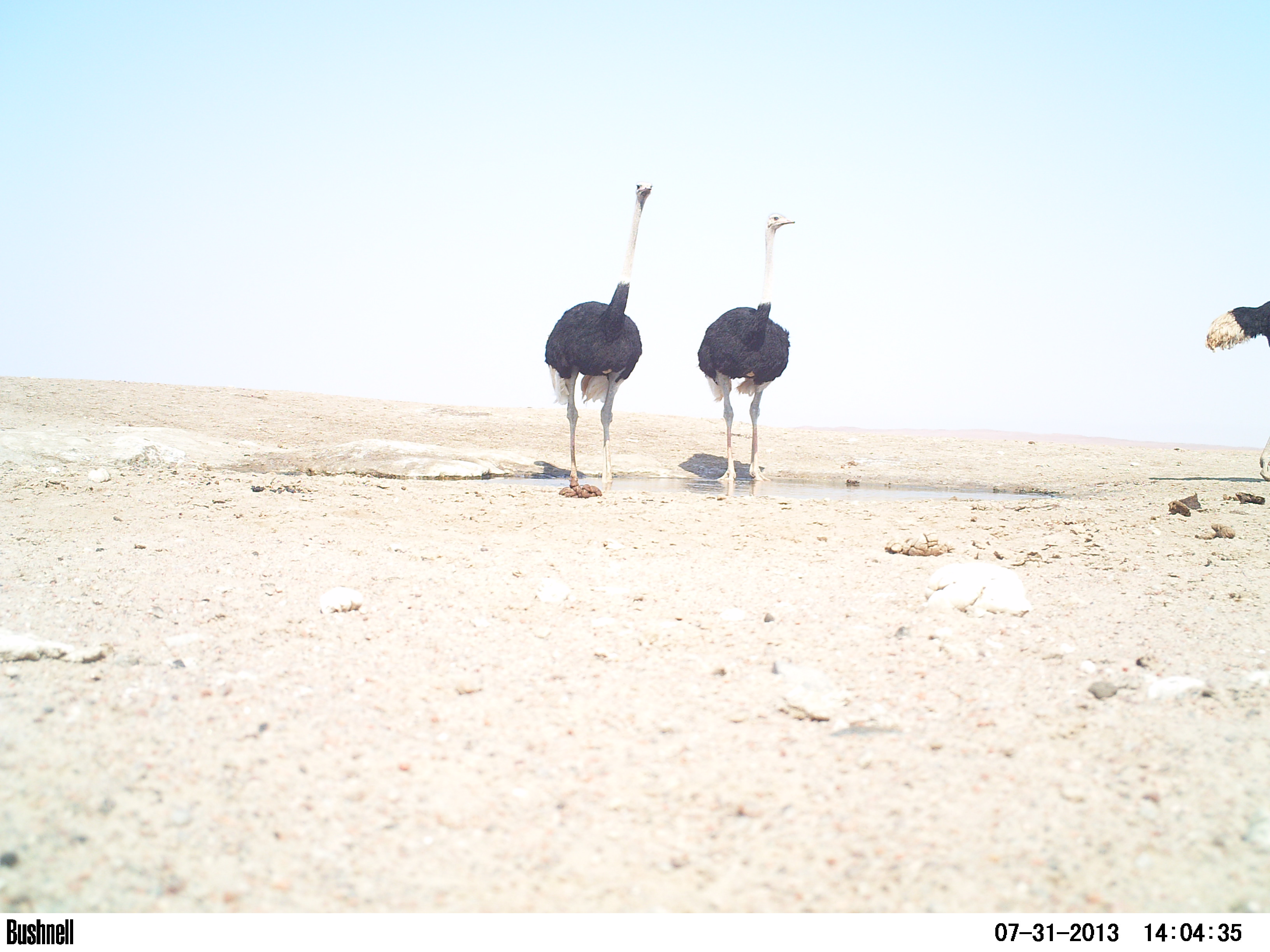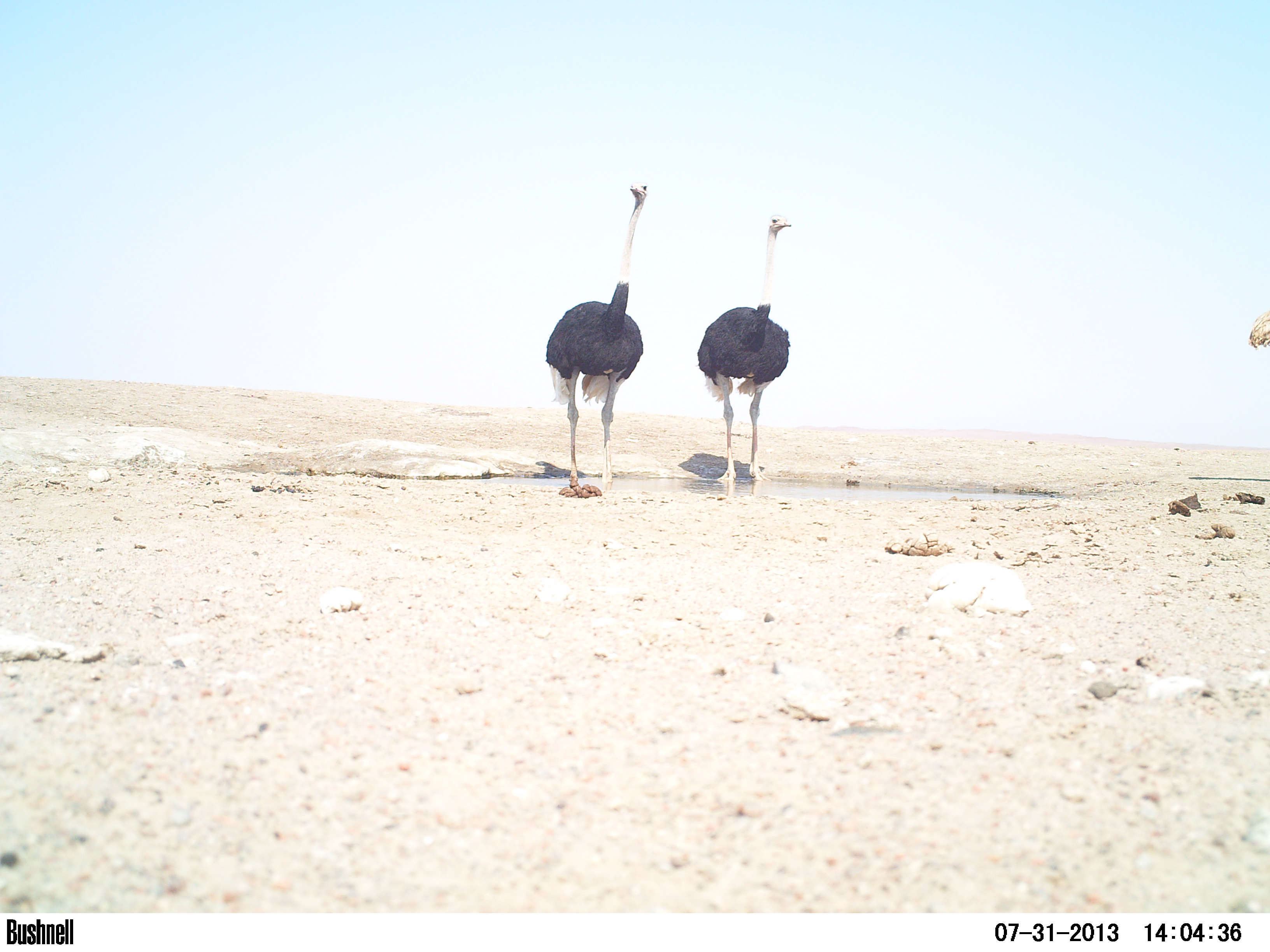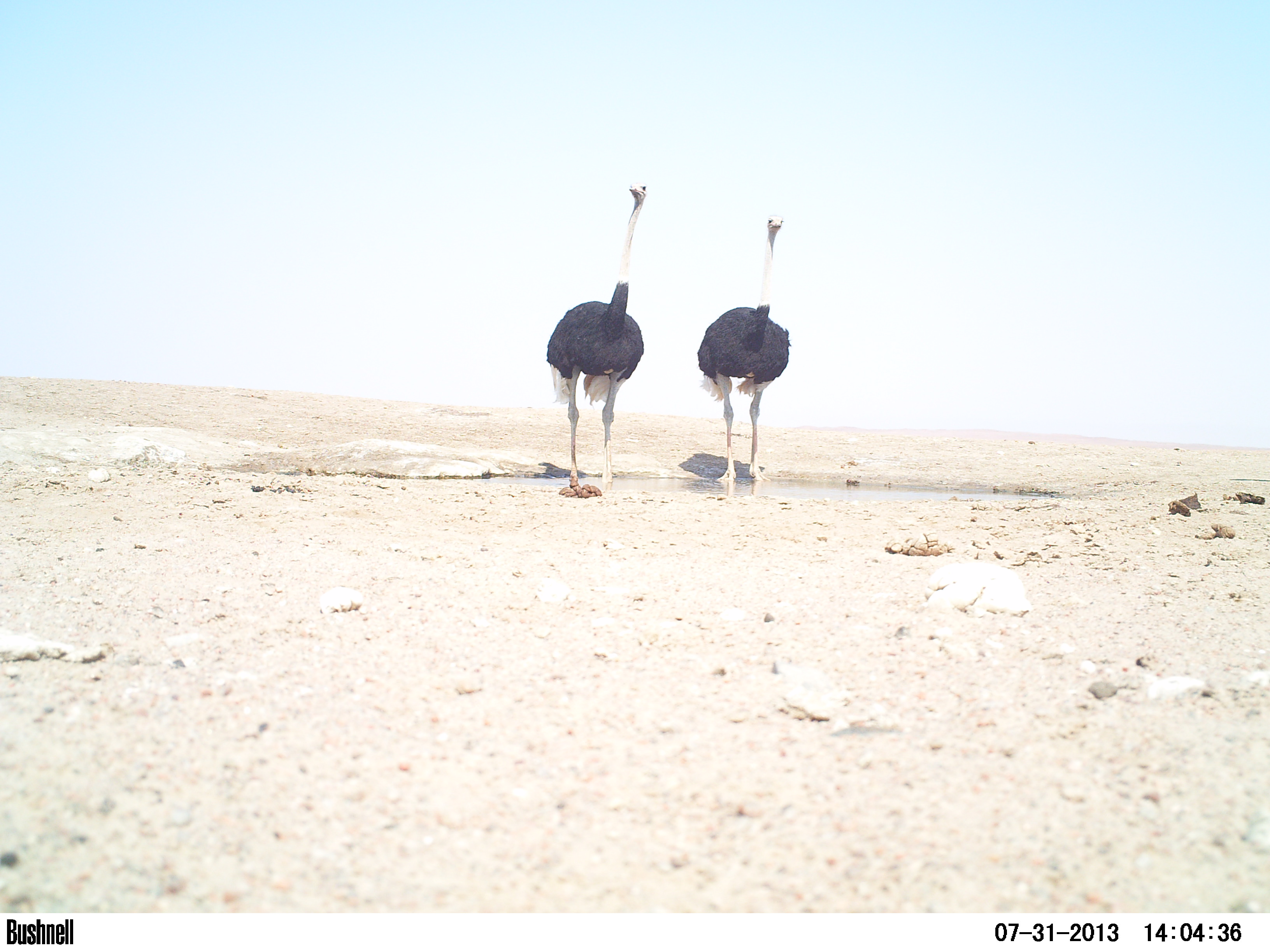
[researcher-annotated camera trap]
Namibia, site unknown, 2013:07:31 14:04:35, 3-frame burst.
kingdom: Animalia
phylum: Chordata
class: Aves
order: Struthioniformes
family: Struthionidae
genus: Struthio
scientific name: Struthio camelus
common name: common ostrich